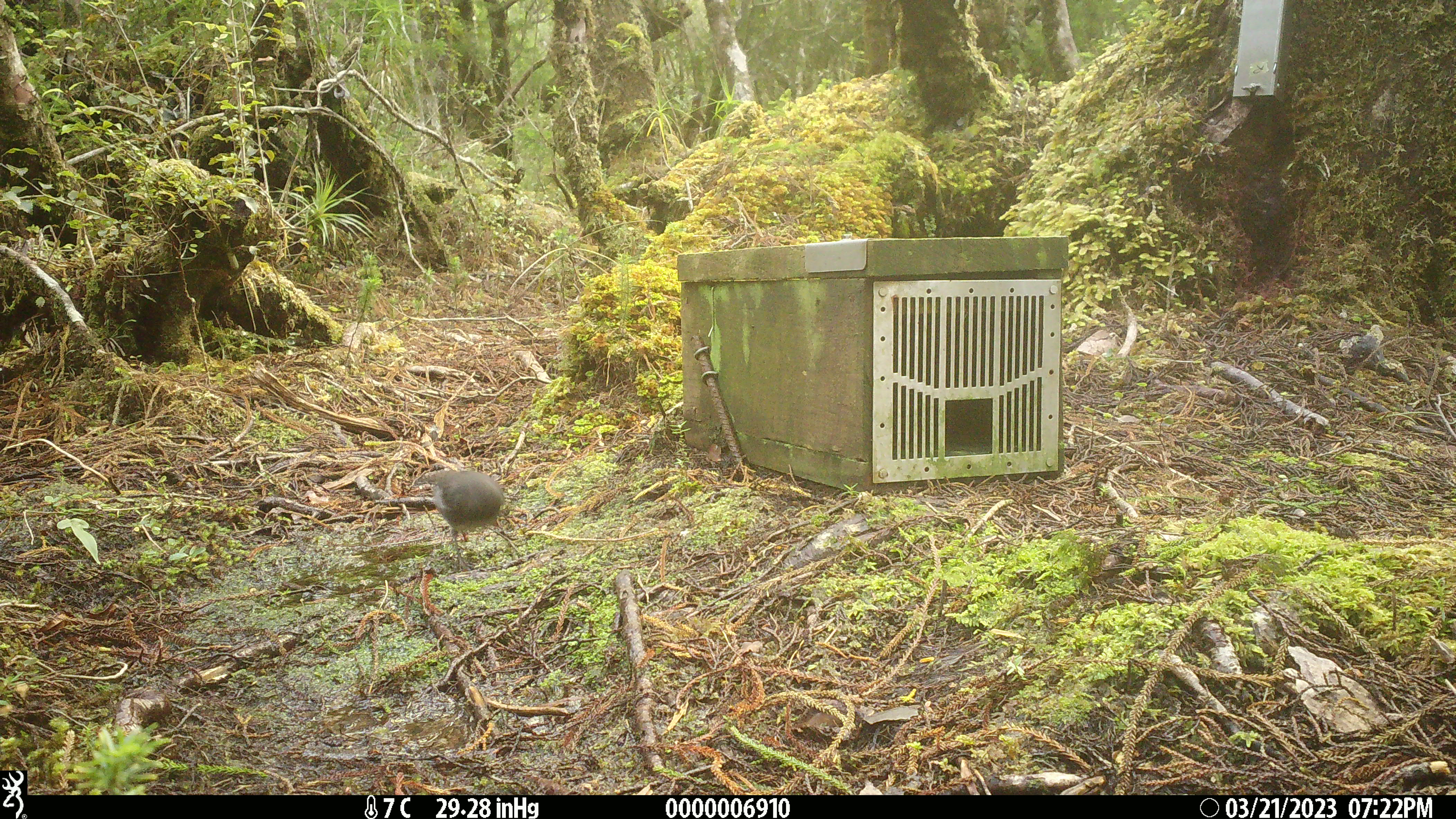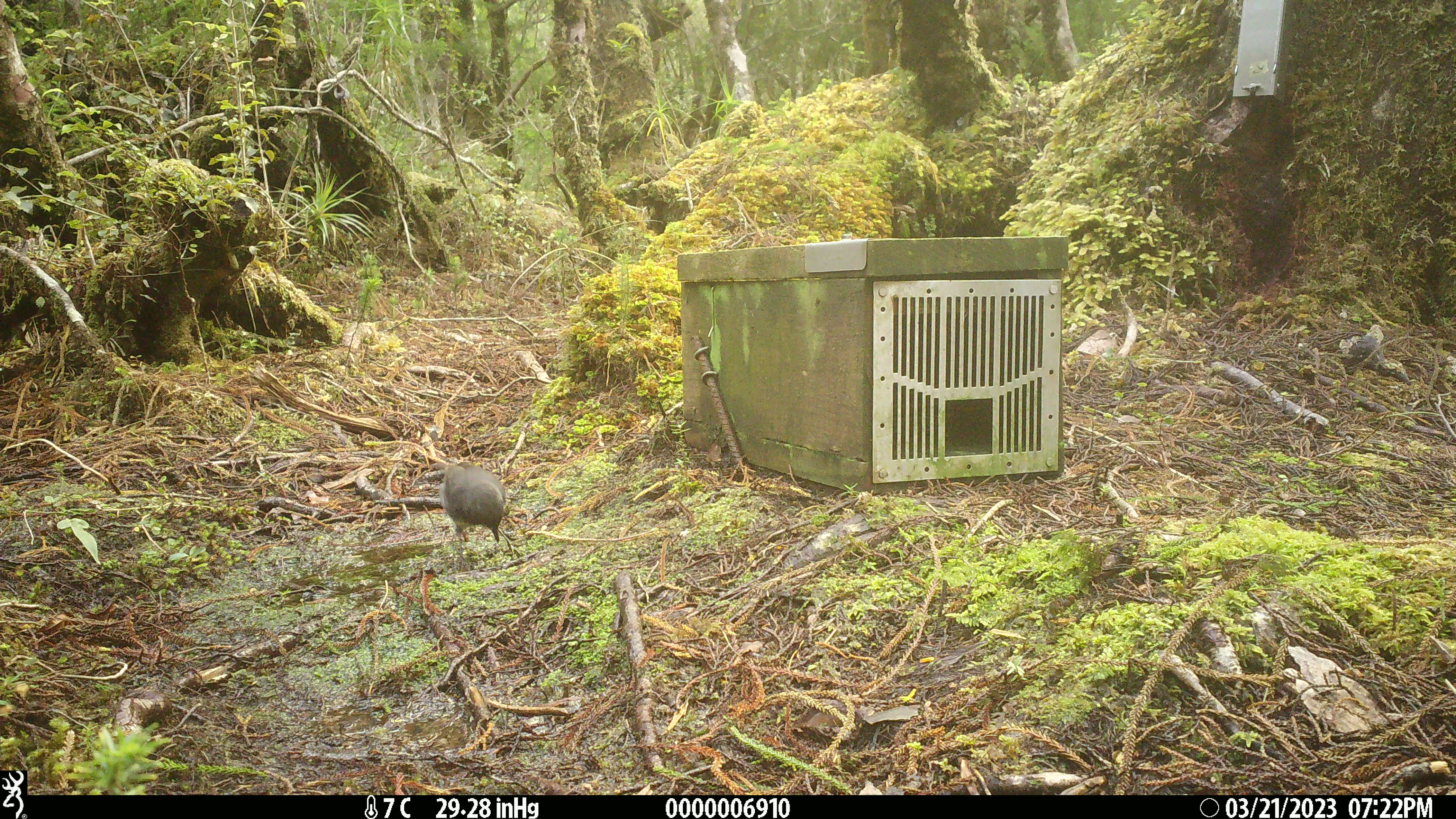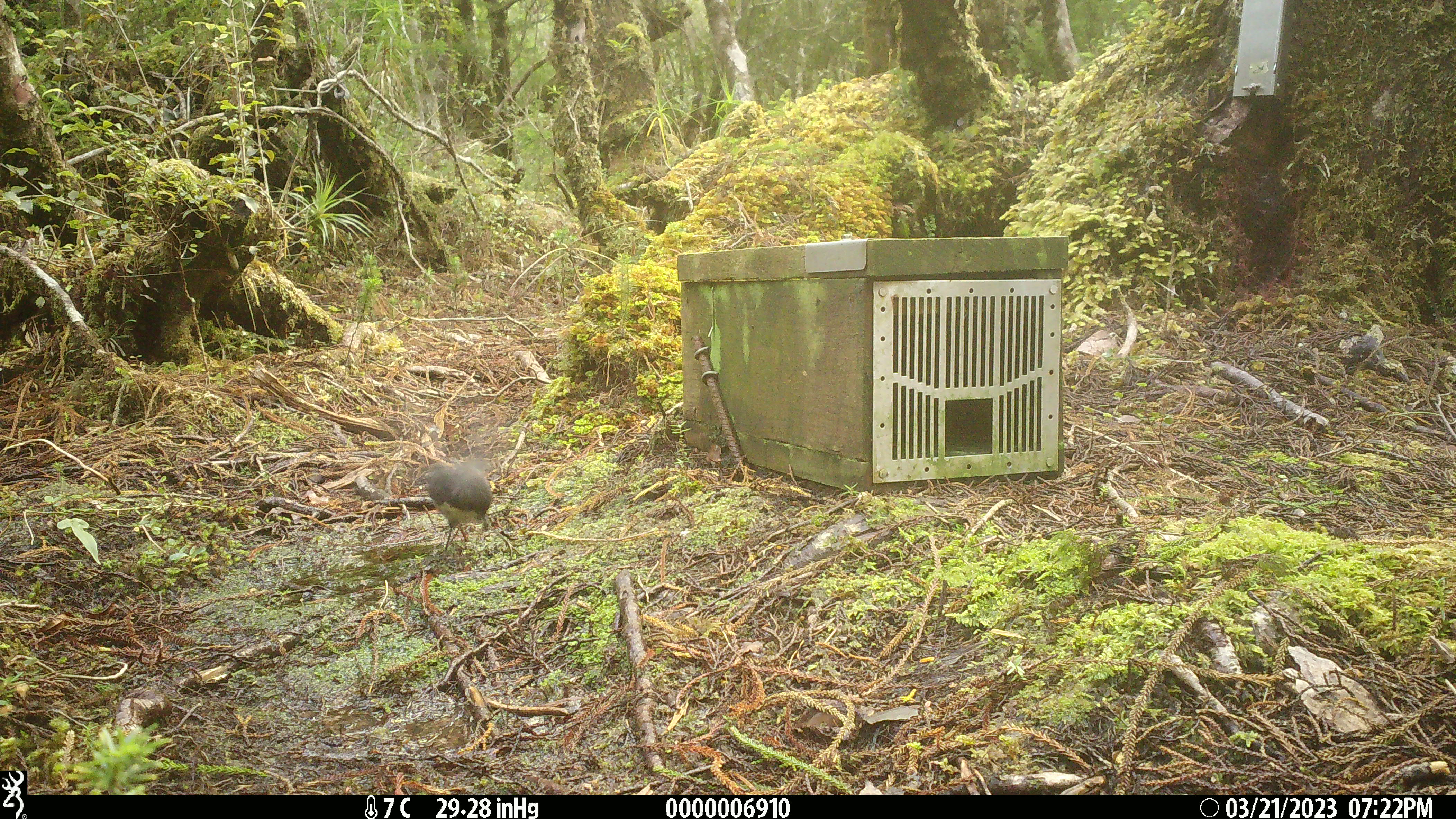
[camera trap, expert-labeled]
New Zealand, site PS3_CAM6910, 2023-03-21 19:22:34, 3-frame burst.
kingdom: Animalia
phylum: Chordata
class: Aves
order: Passeriformes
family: Petroicidae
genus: Petroica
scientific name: Petroica australis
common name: new zealand robin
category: robin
Robin (new zealand robin) (Petroica australis).